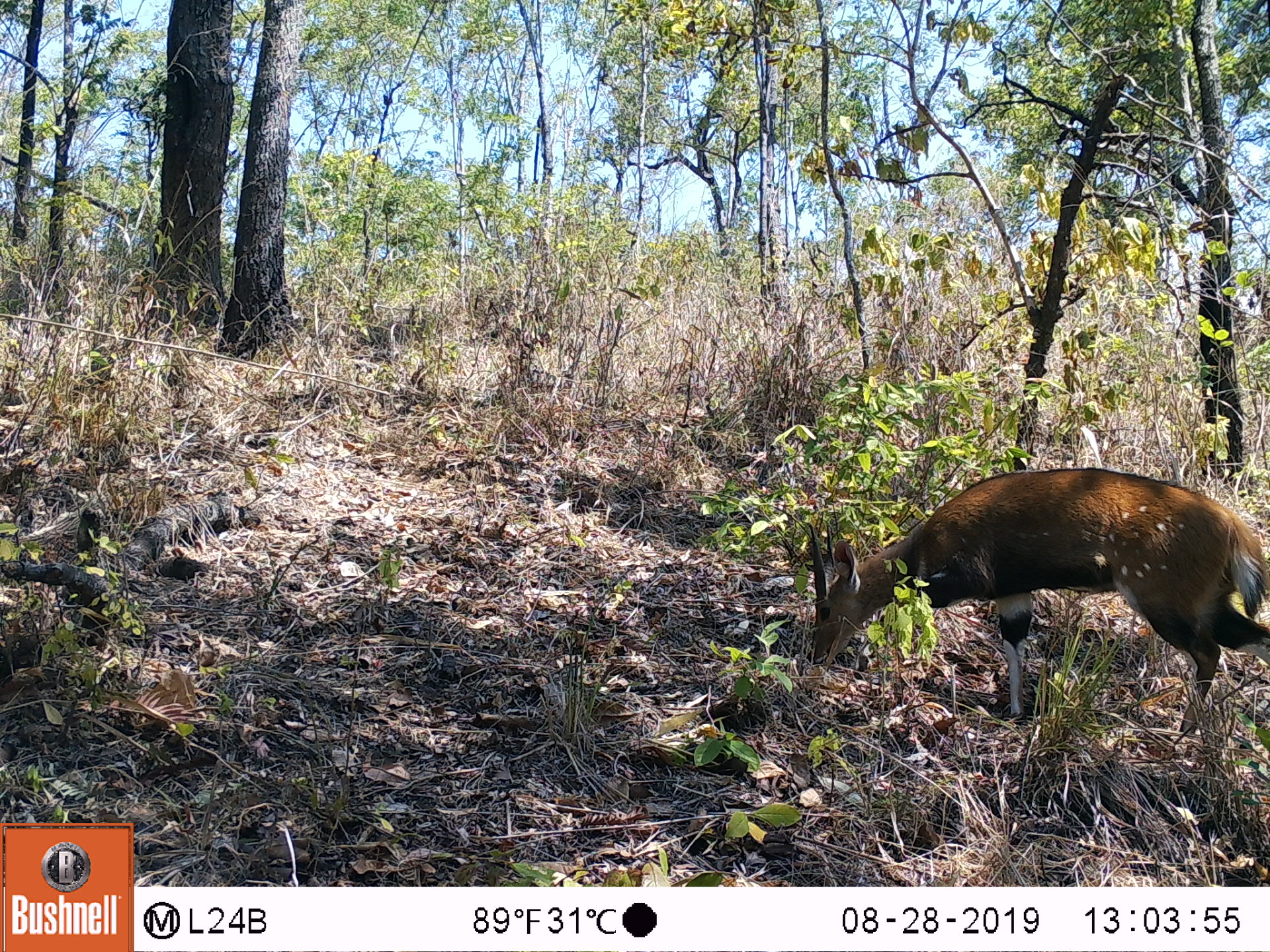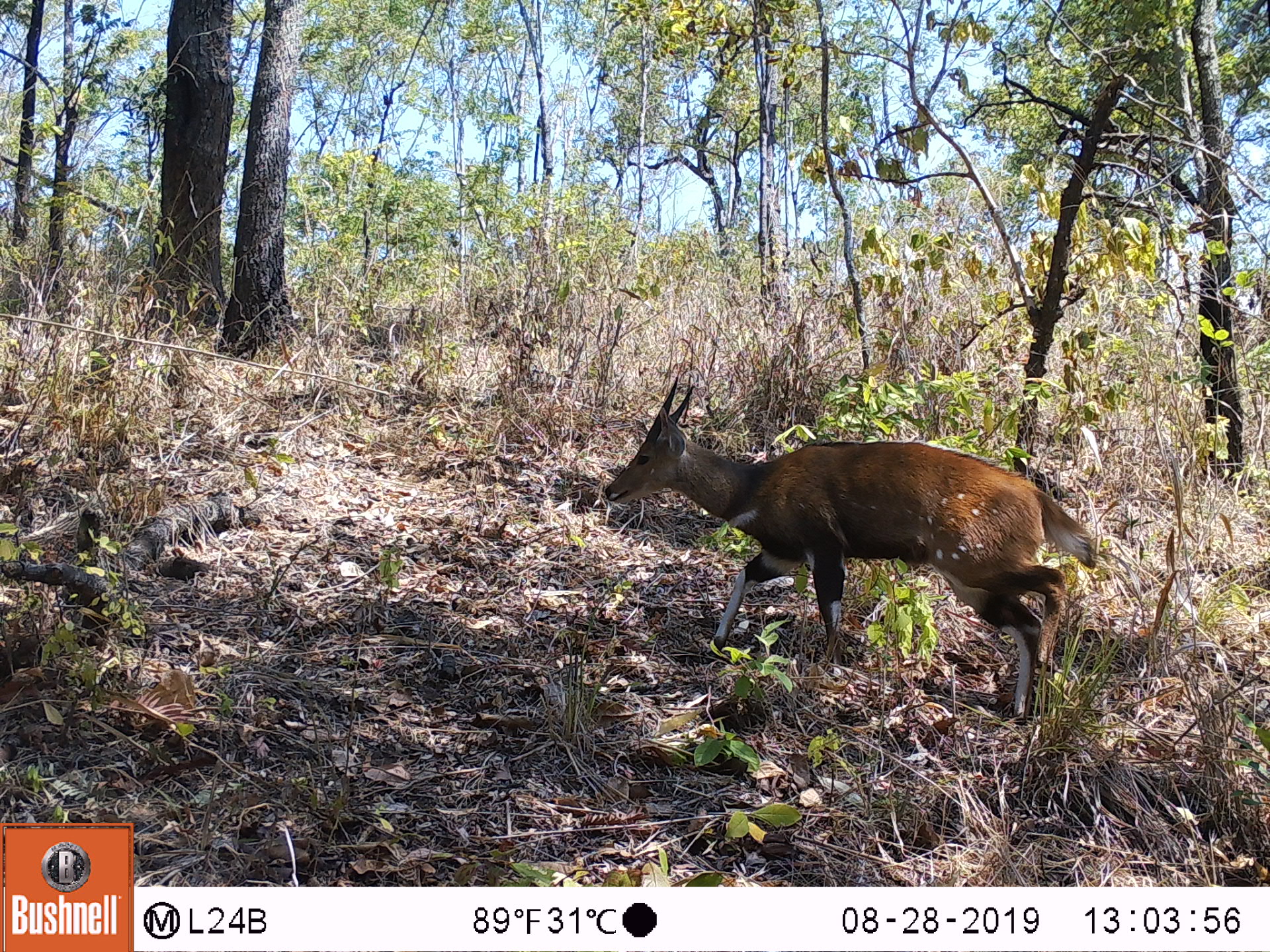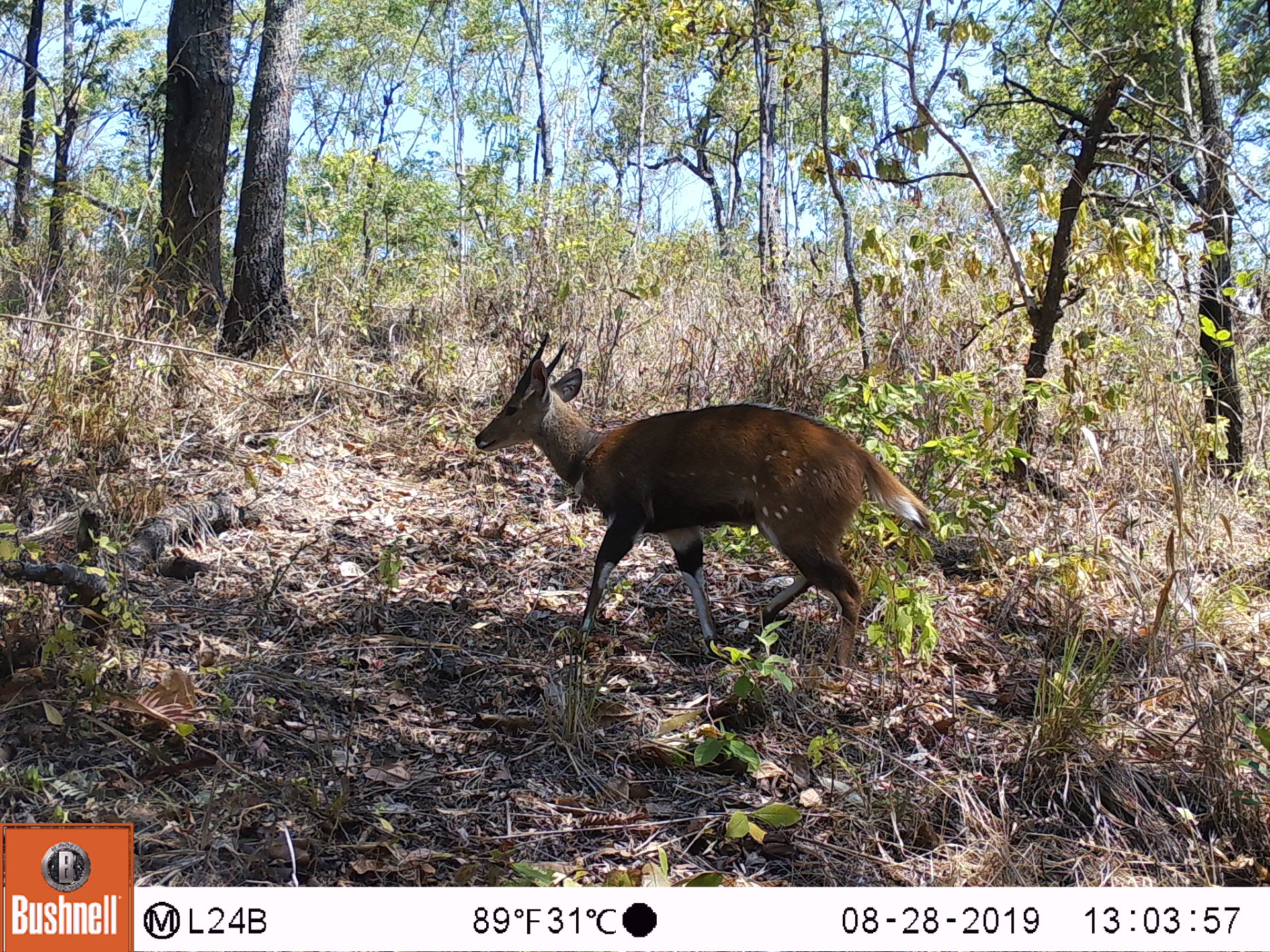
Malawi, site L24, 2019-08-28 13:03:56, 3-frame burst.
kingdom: Animalia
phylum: Chordata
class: Mammalia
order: Artiodactyla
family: Bovidae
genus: Tragelaphus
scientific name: Tragelaphus sylvaticus sylvaticus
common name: cape bushbuck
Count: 1.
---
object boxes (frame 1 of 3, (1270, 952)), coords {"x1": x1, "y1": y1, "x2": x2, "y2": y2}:
cape bushbuck: {"x1": 783, "y1": 459, "x2": 1264, "y2": 732}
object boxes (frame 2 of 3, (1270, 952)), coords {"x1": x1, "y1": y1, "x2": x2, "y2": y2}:
cape bushbuck: {"x1": 599, "y1": 369, "x2": 1097, "y2": 723}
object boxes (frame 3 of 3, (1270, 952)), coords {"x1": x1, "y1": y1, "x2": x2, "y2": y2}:
cape bushbuck: {"x1": 470, "y1": 316, "x2": 941, "y2": 660}